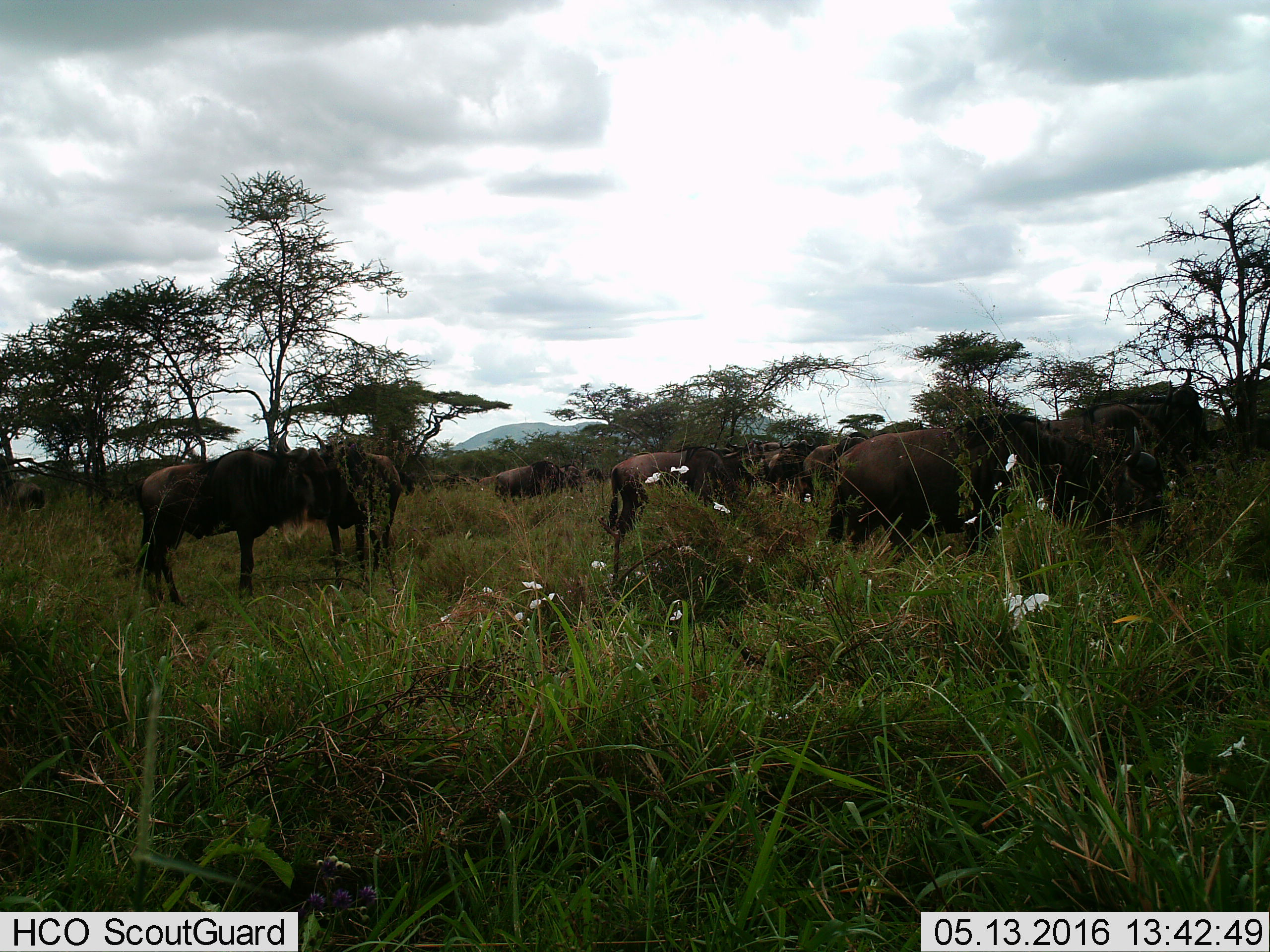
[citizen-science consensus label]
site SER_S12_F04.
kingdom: Animalia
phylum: Chordata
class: Mammalia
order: Artiodactyla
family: Bovidae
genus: Connochaetes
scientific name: Connochaetes taurinus taurinus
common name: blue wildebeest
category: wildebeestblue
Wildebeestblue (blue wildebeest) (Connochaetes taurinus taurinus), count 11-50. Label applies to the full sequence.